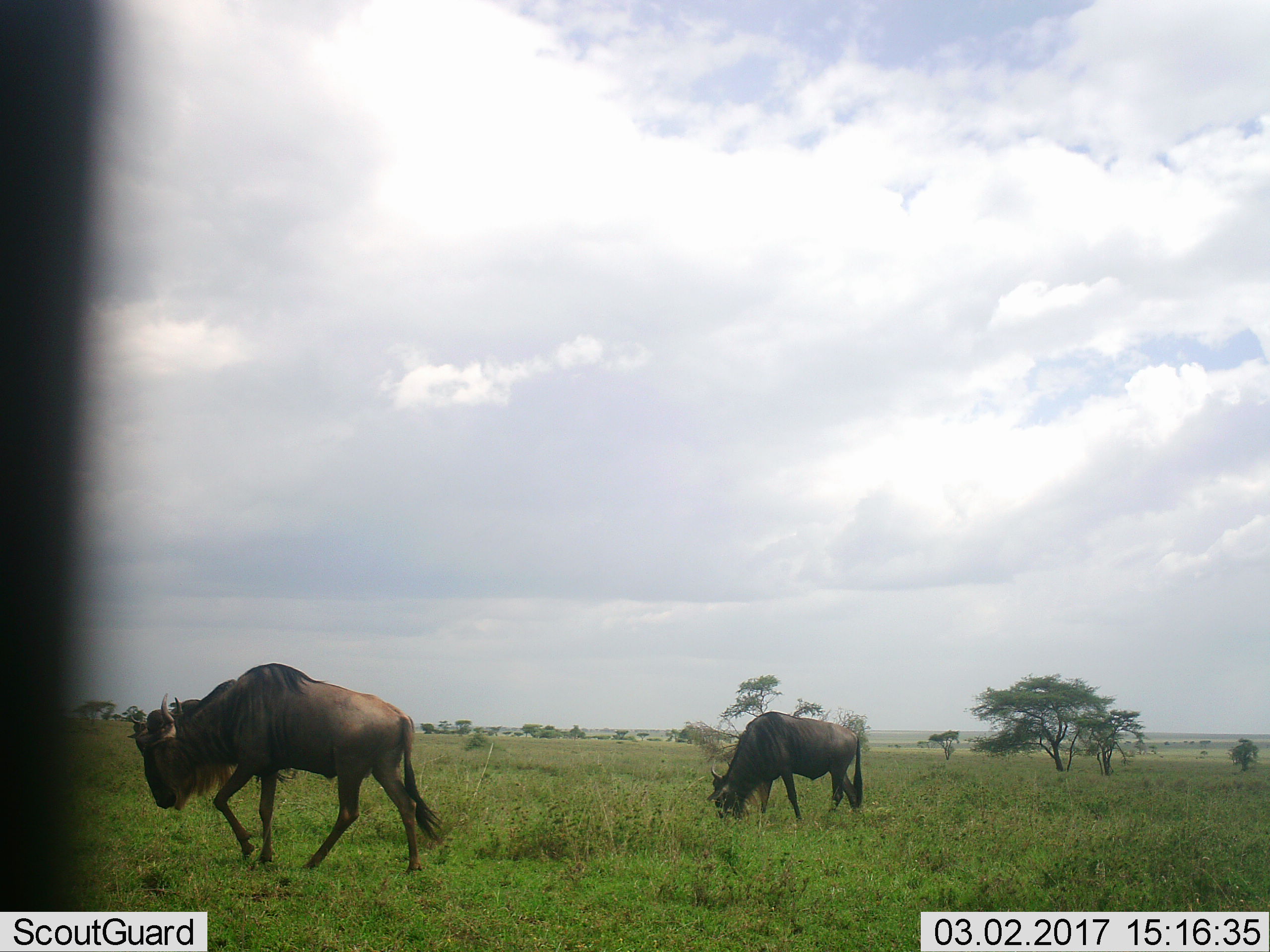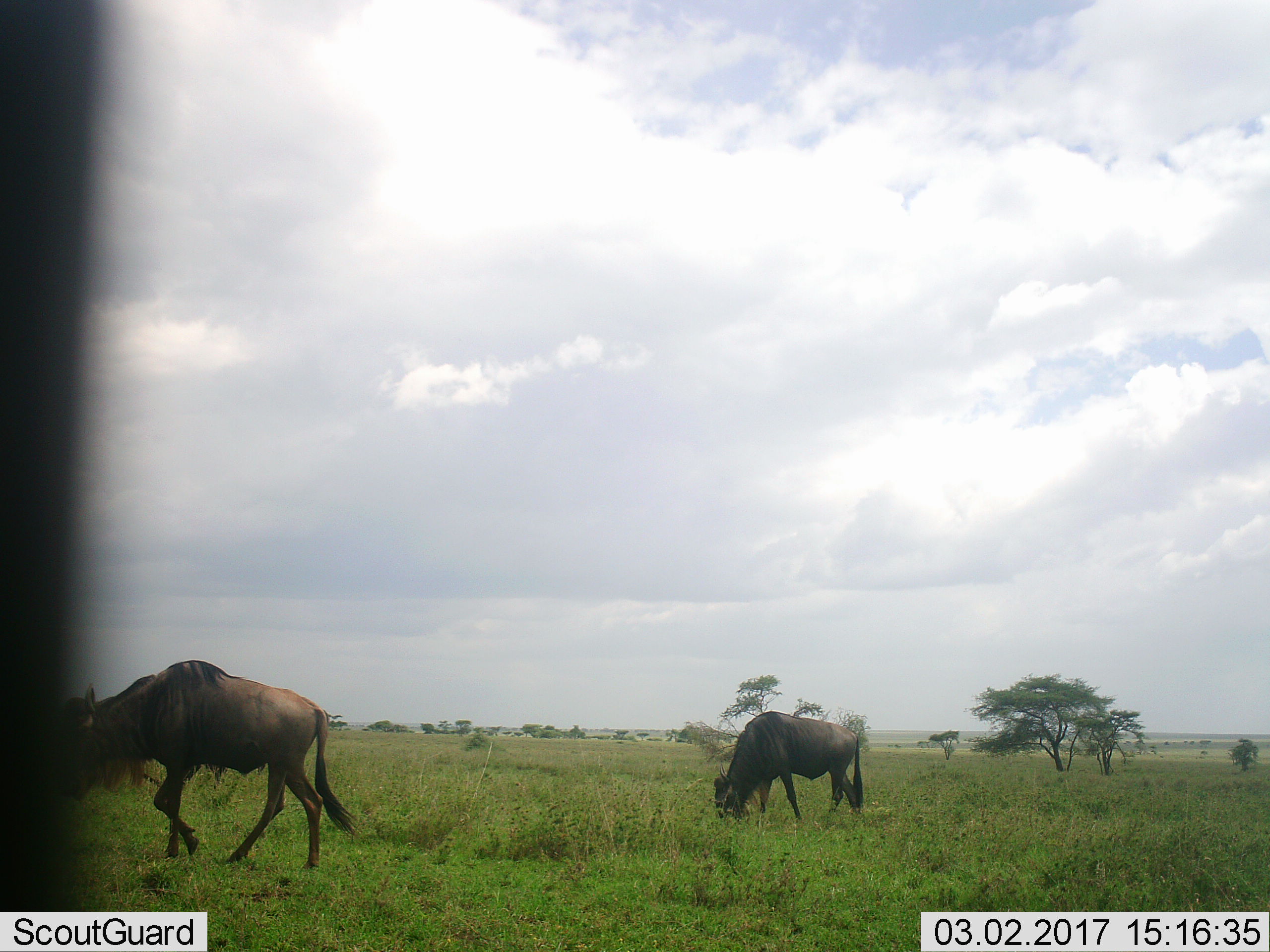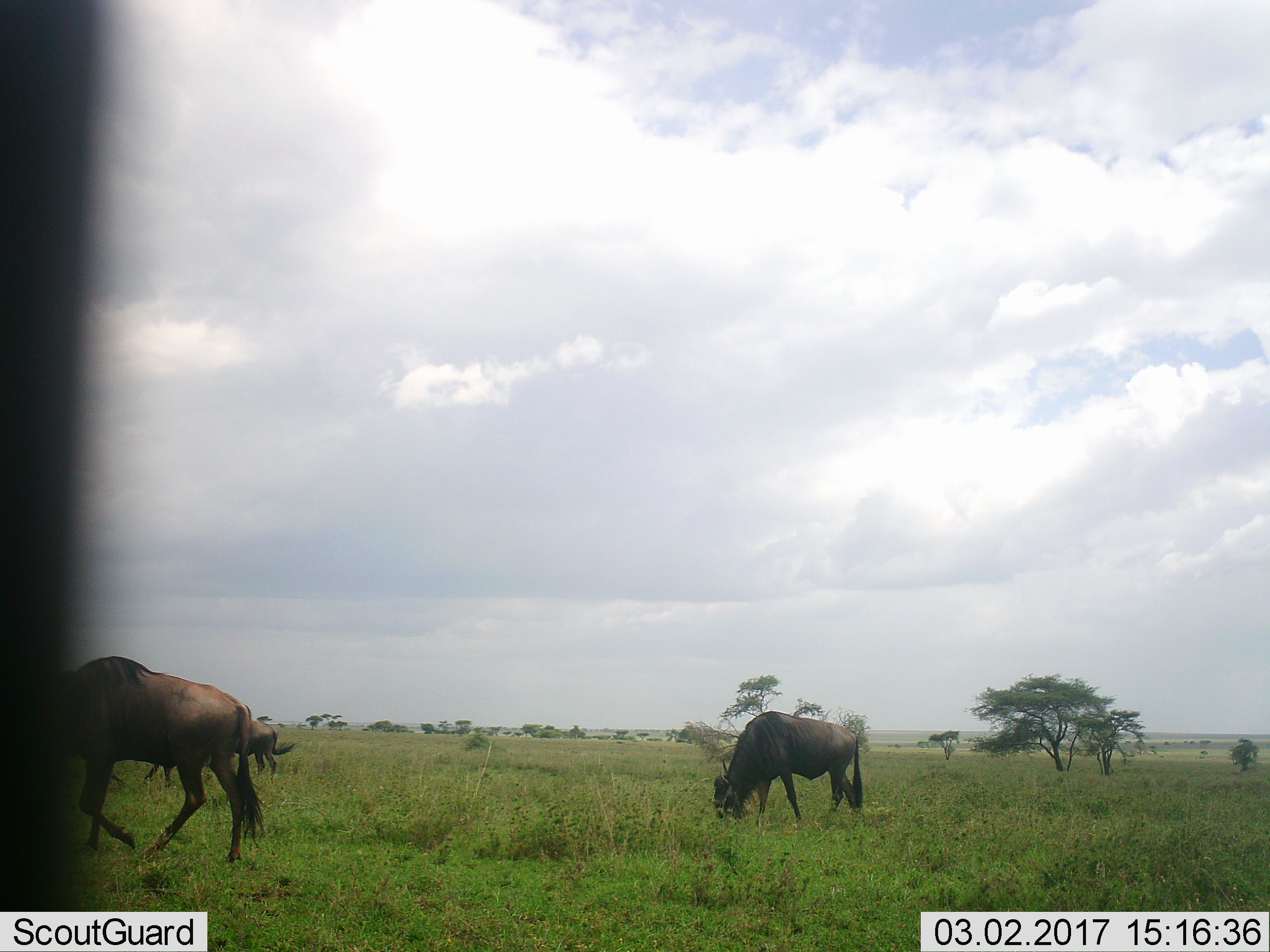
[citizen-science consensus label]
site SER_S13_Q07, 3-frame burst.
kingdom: Animalia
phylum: Chordata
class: Mammalia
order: Artiodactyla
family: Bovidae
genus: Connochaetes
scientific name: Connochaetes taurinus taurinus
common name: blue wildebeest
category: wildebeestblue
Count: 2.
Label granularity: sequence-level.